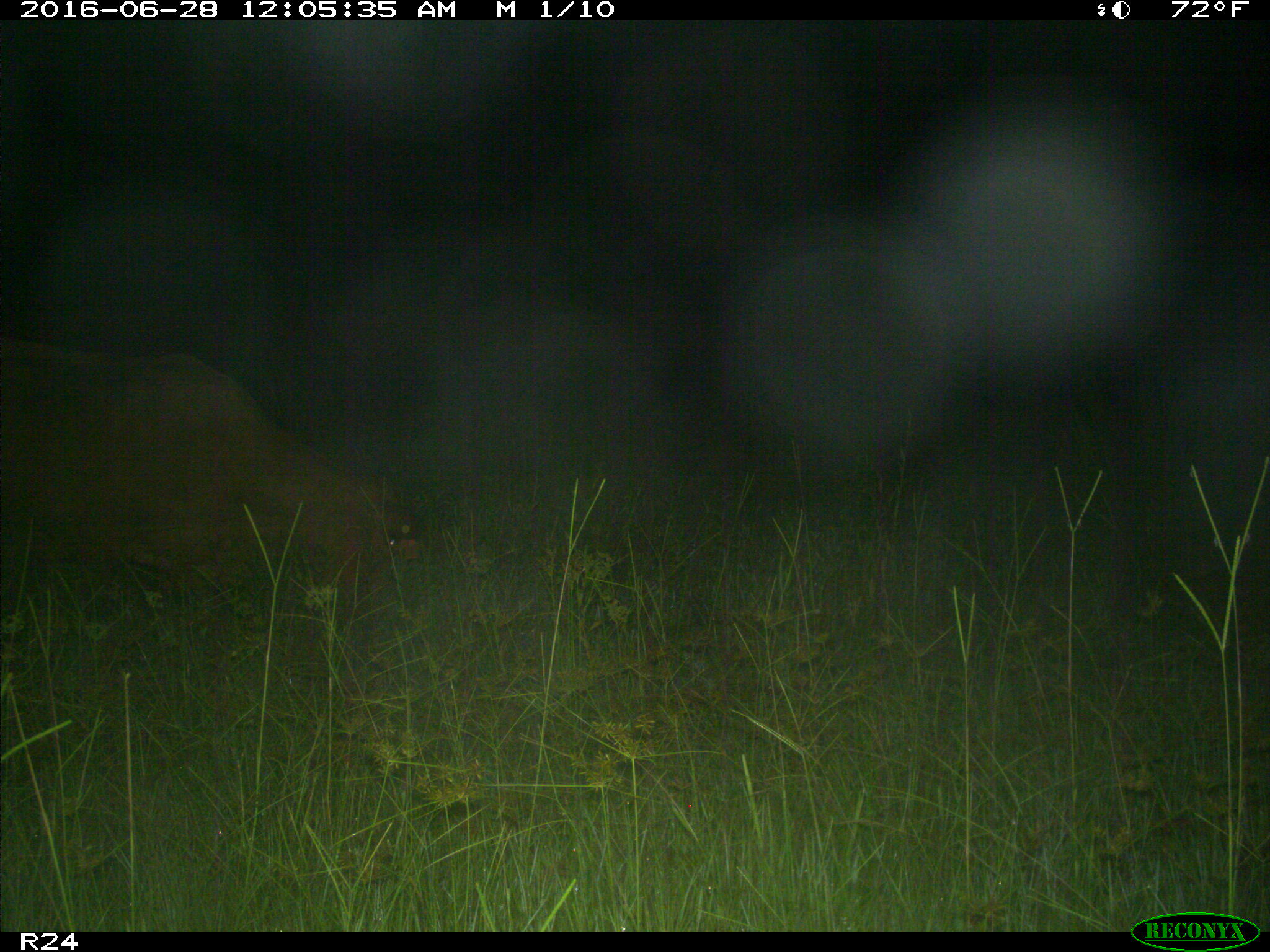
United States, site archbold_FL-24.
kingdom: Animalia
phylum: Chordata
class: Mammalia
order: Artiodactyla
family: Bovidae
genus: Bos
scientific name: Bos taurus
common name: domestic cow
Bos taurus (domestic cow).